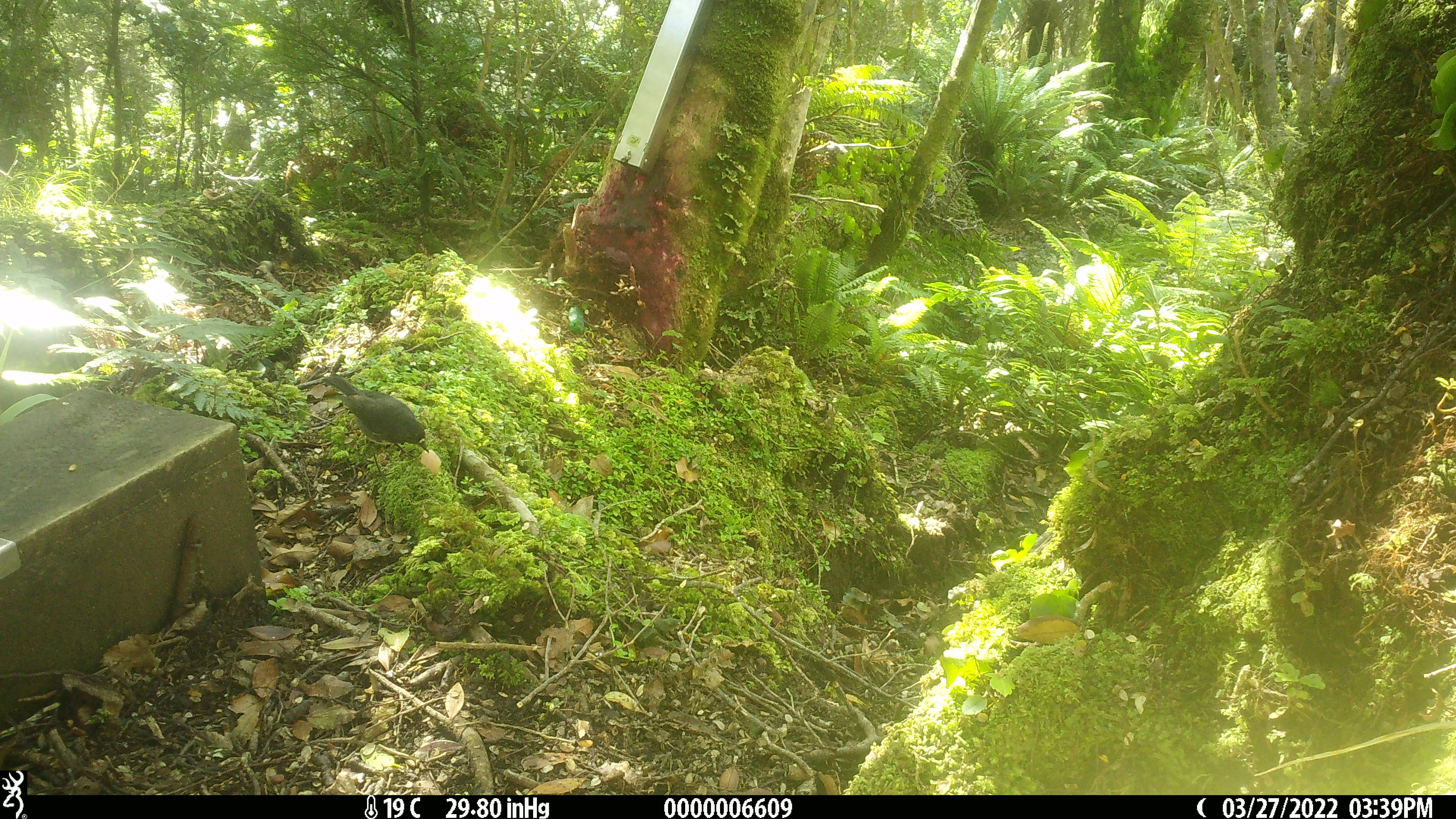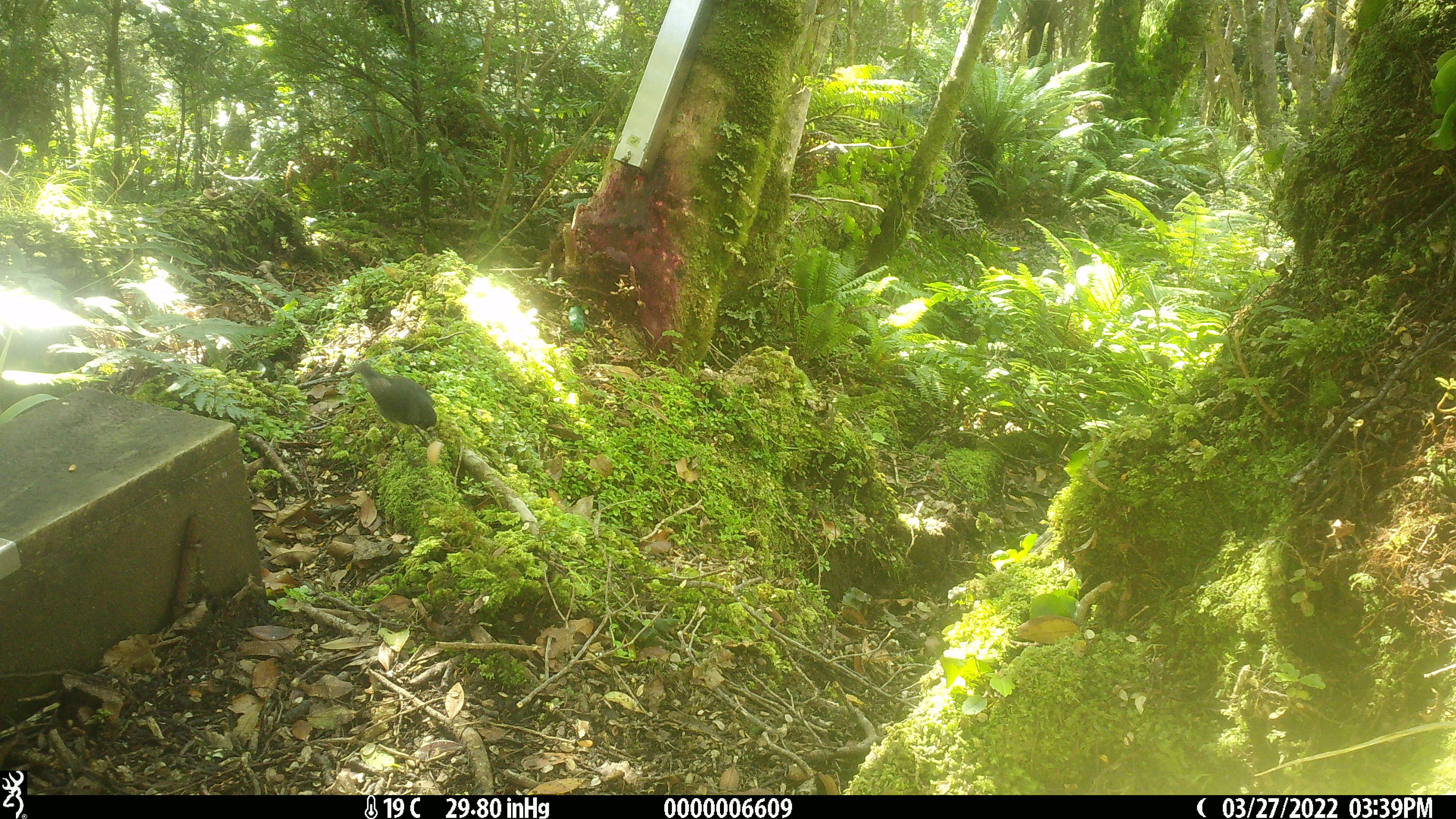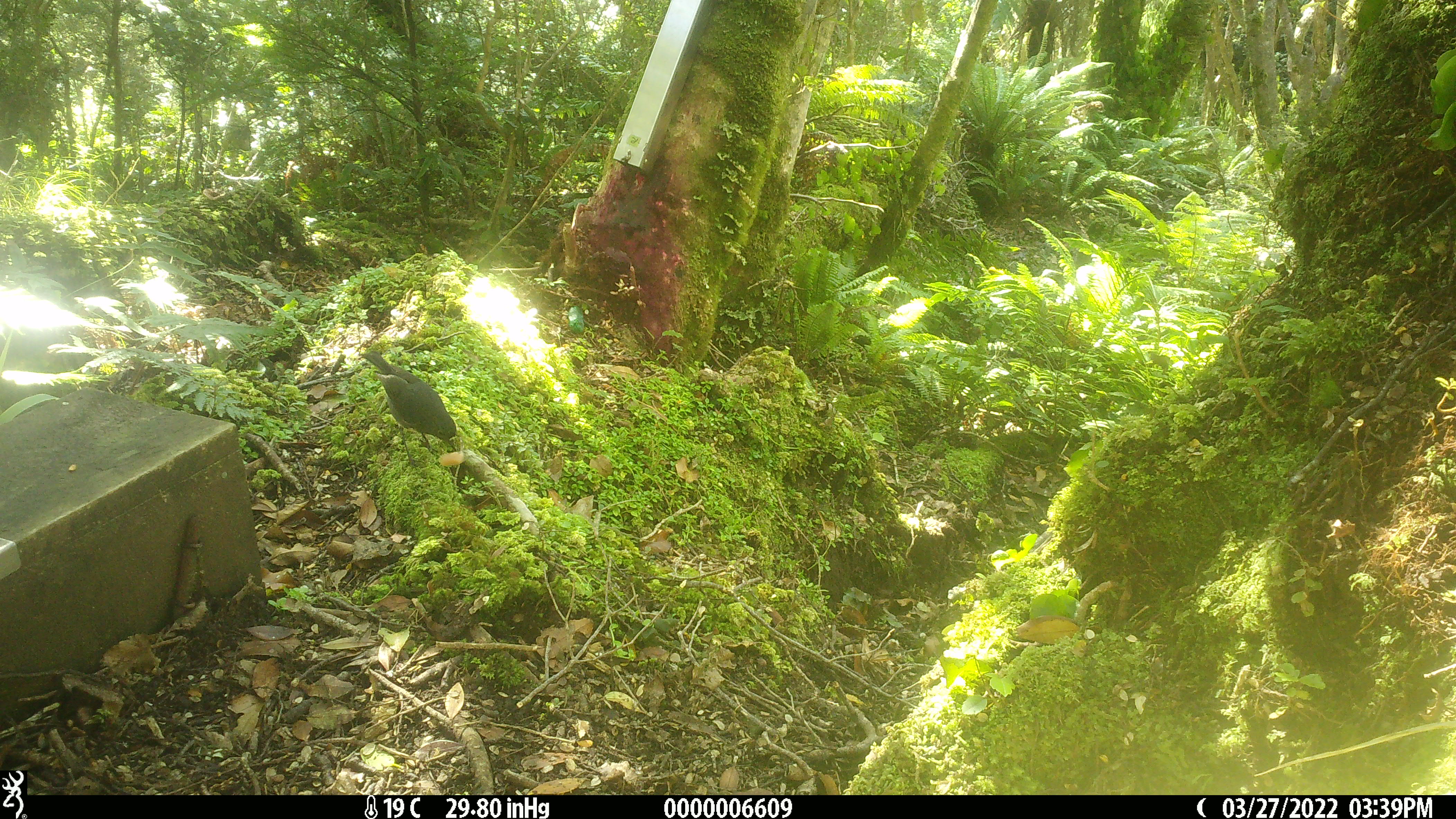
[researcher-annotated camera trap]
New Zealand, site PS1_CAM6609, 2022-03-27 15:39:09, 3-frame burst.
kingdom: Animalia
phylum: Chordata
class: Aves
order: Passeriformes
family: Petroicidae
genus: Petroica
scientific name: Petroica australis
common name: new zealand robin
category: robin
Robin (new zealand robin) (Petroica australis).